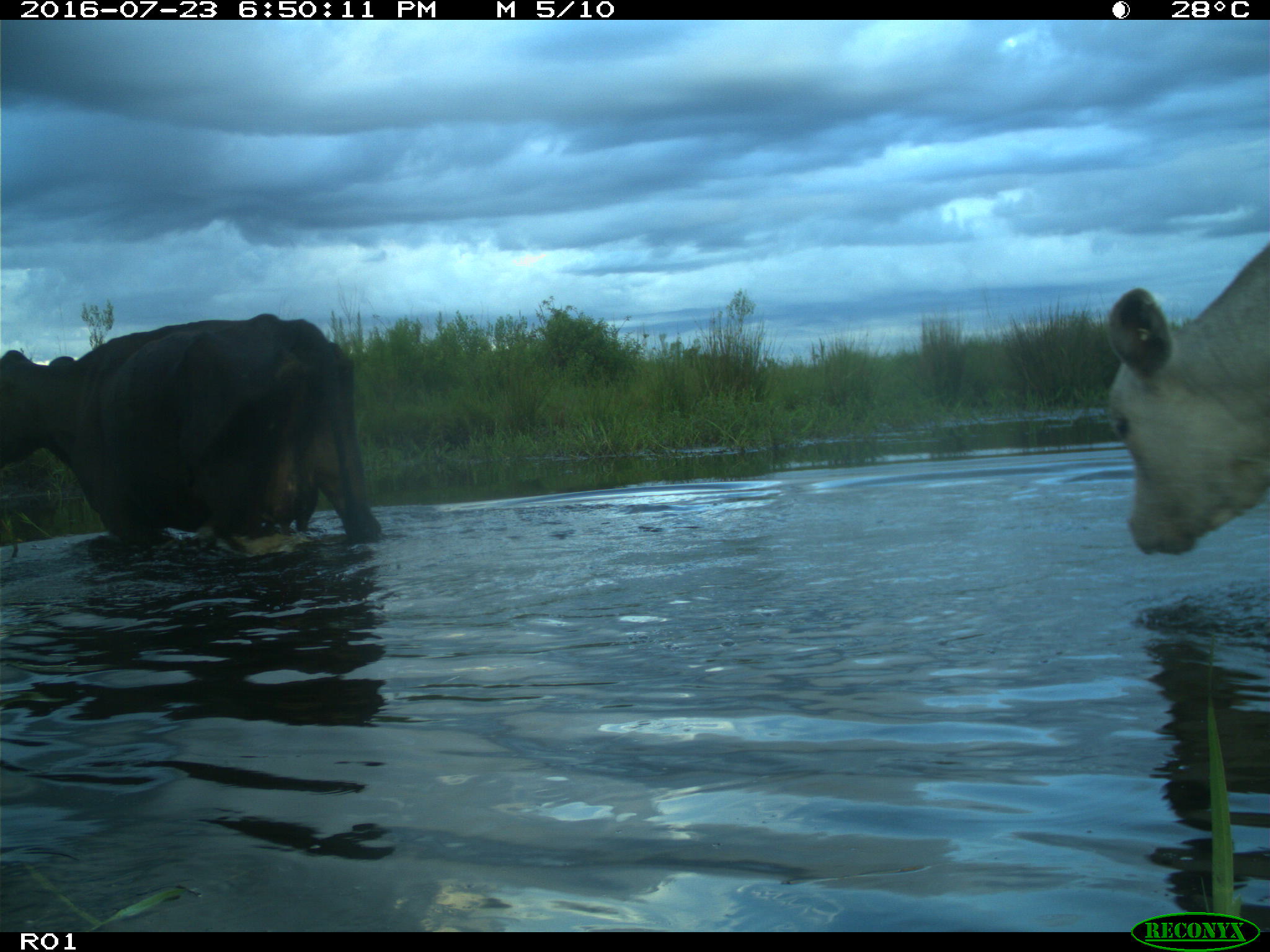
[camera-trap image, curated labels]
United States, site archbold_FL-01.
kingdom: Animalia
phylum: Chordata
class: Mammalia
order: Artiodactyla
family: Bovidae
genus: Bos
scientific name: Bos taurus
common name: domestic cow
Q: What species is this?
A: Bos taurus (domestic cow).